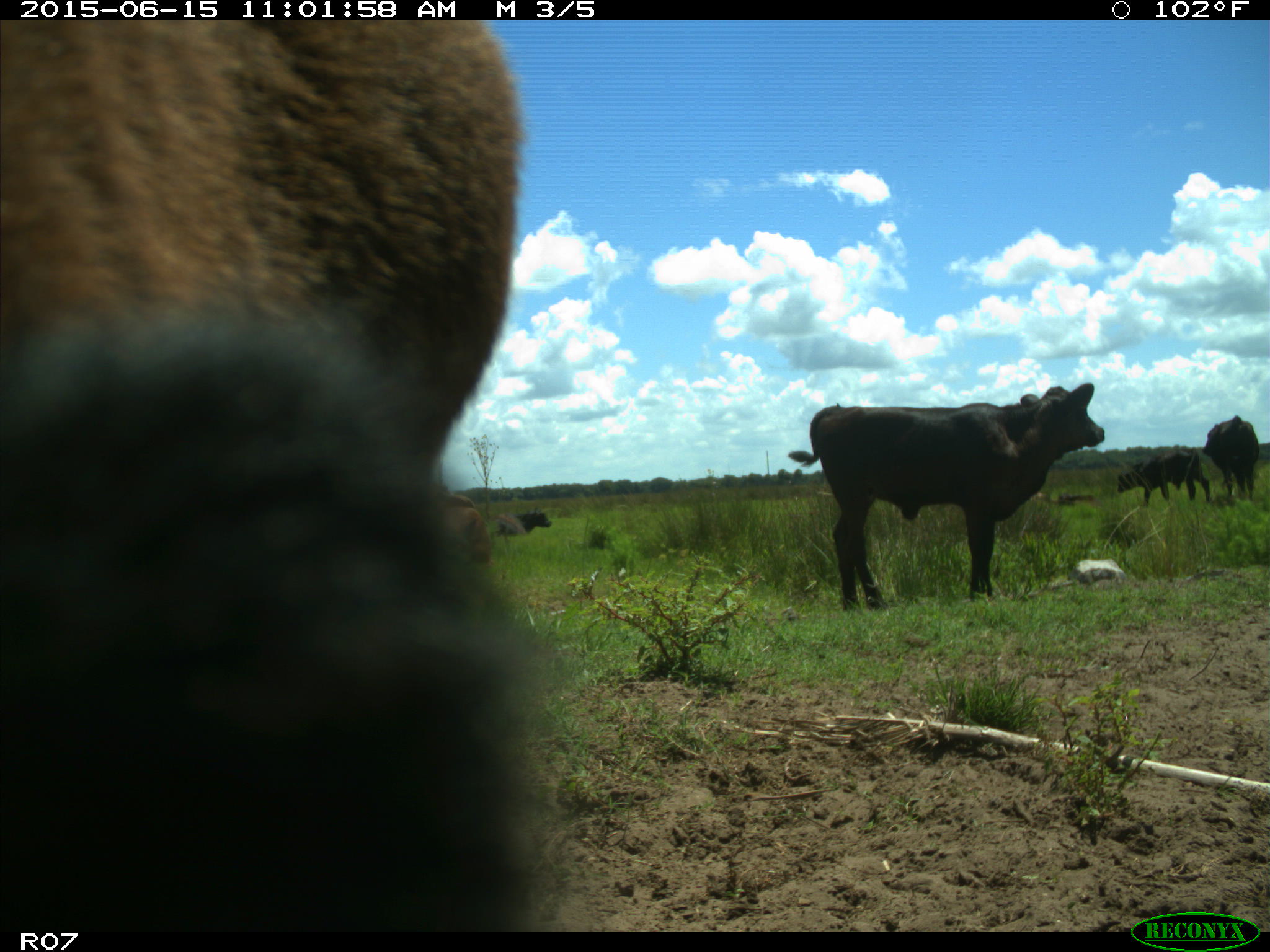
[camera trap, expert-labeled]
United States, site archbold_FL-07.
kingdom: Animalia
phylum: Chordata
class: Mammalia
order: Artiodactyla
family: Bovidae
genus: Bos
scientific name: Bos taurus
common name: domestic cow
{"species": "Bos taurus (domestic cow)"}